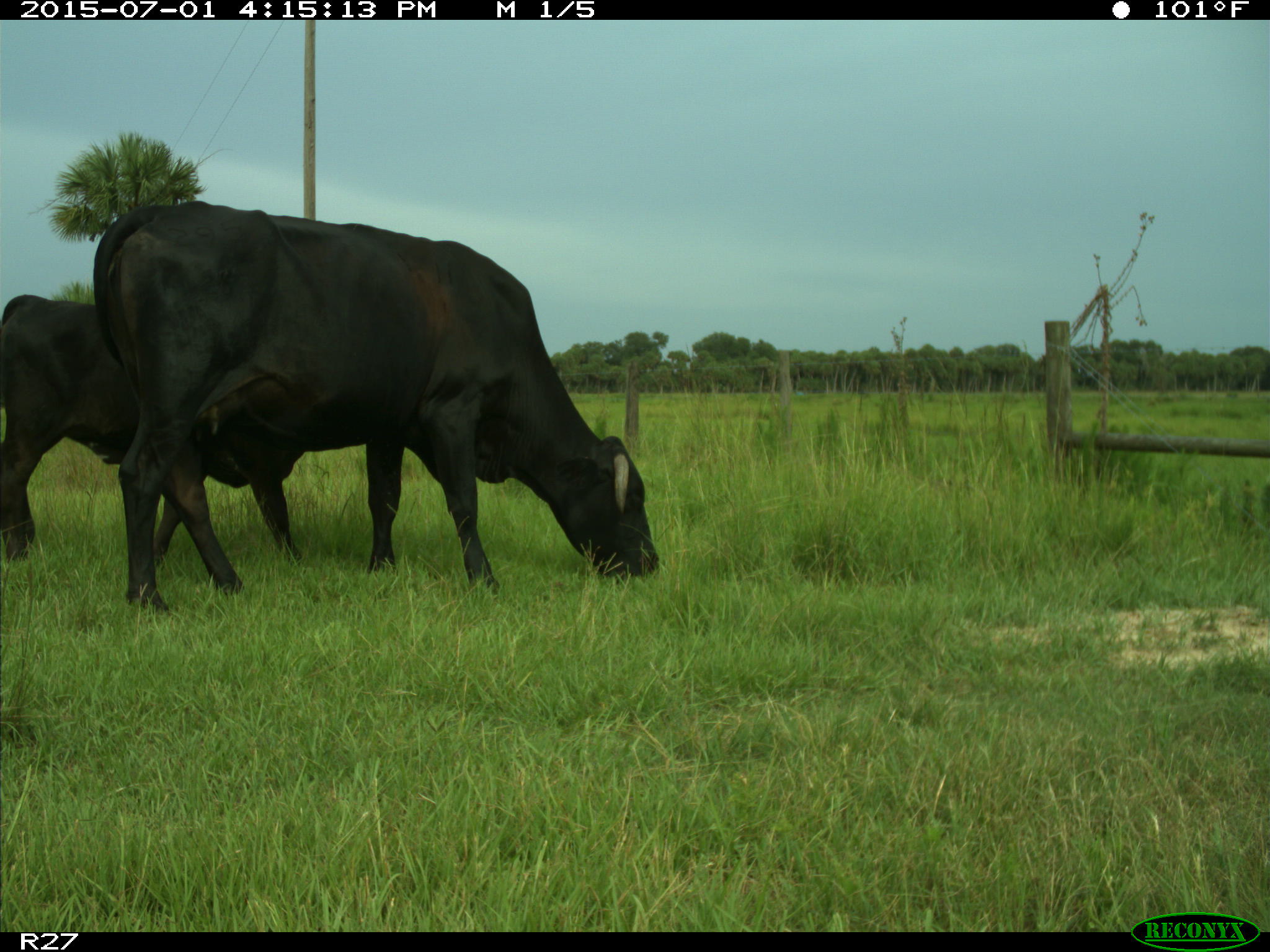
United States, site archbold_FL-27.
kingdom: Animalia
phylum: Chordata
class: Mammalia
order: Artiodactyla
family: Bovidae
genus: Bos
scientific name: Bos taurus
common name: domestic cow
Bos taurus (domestic cow).